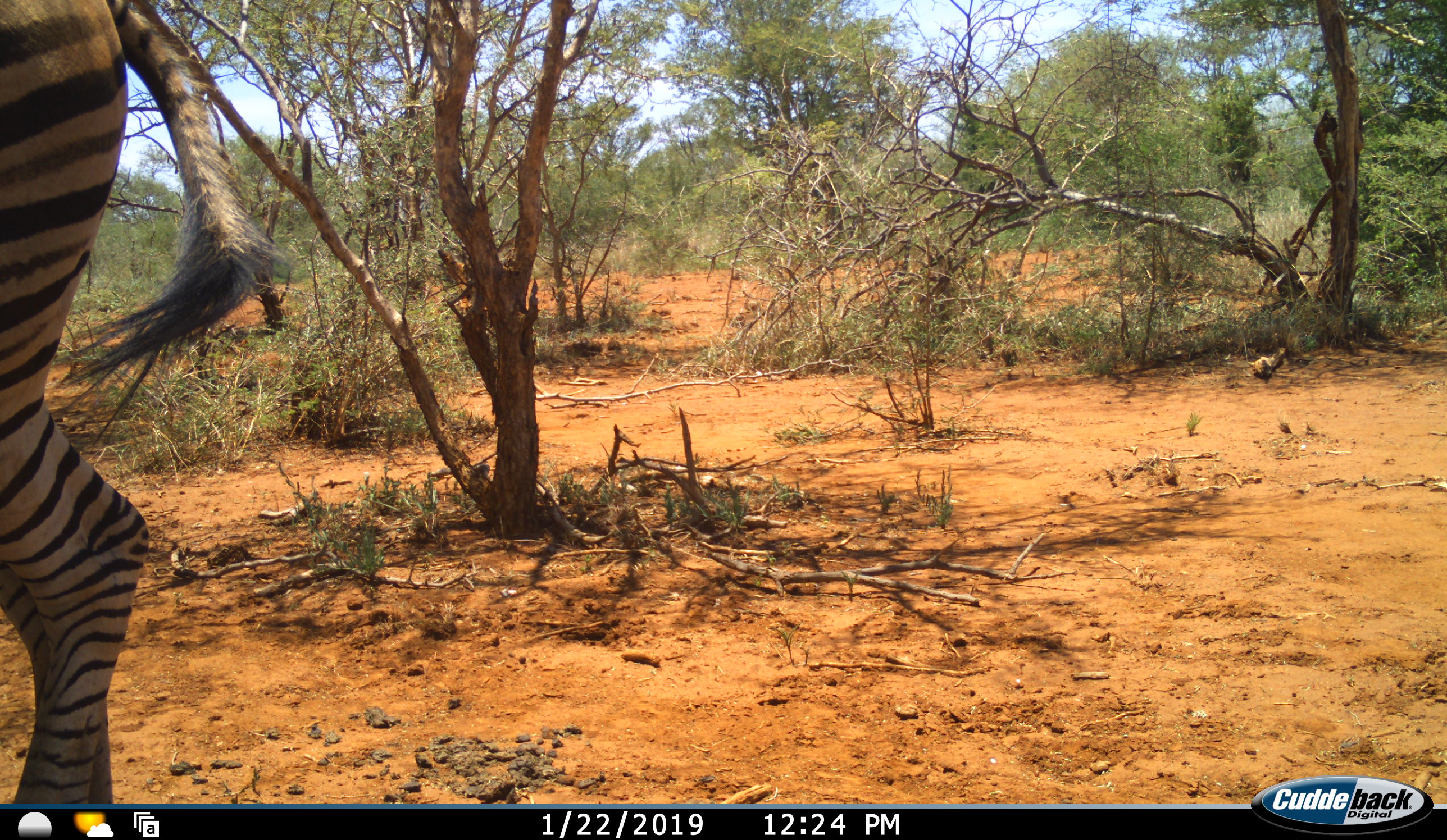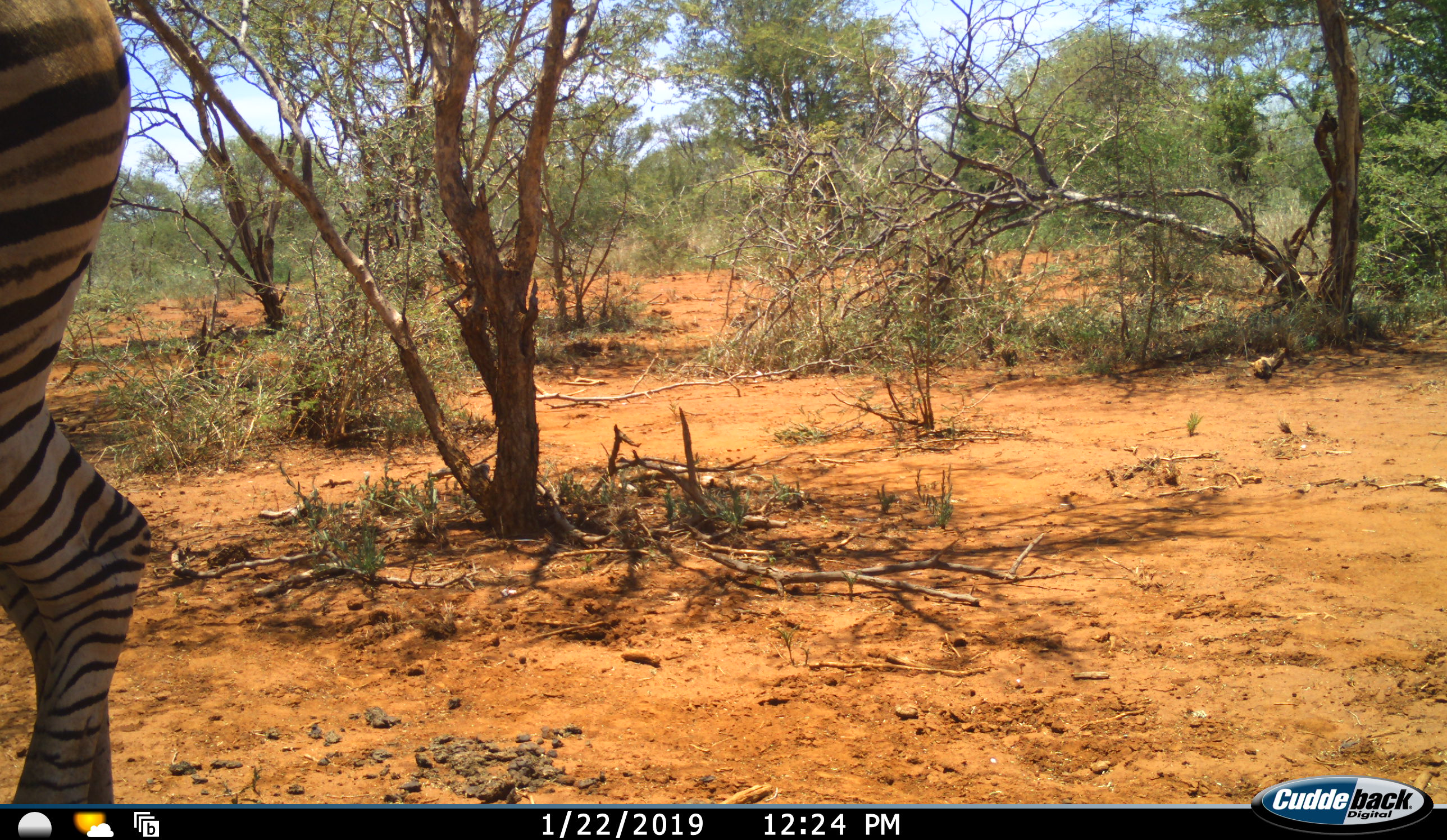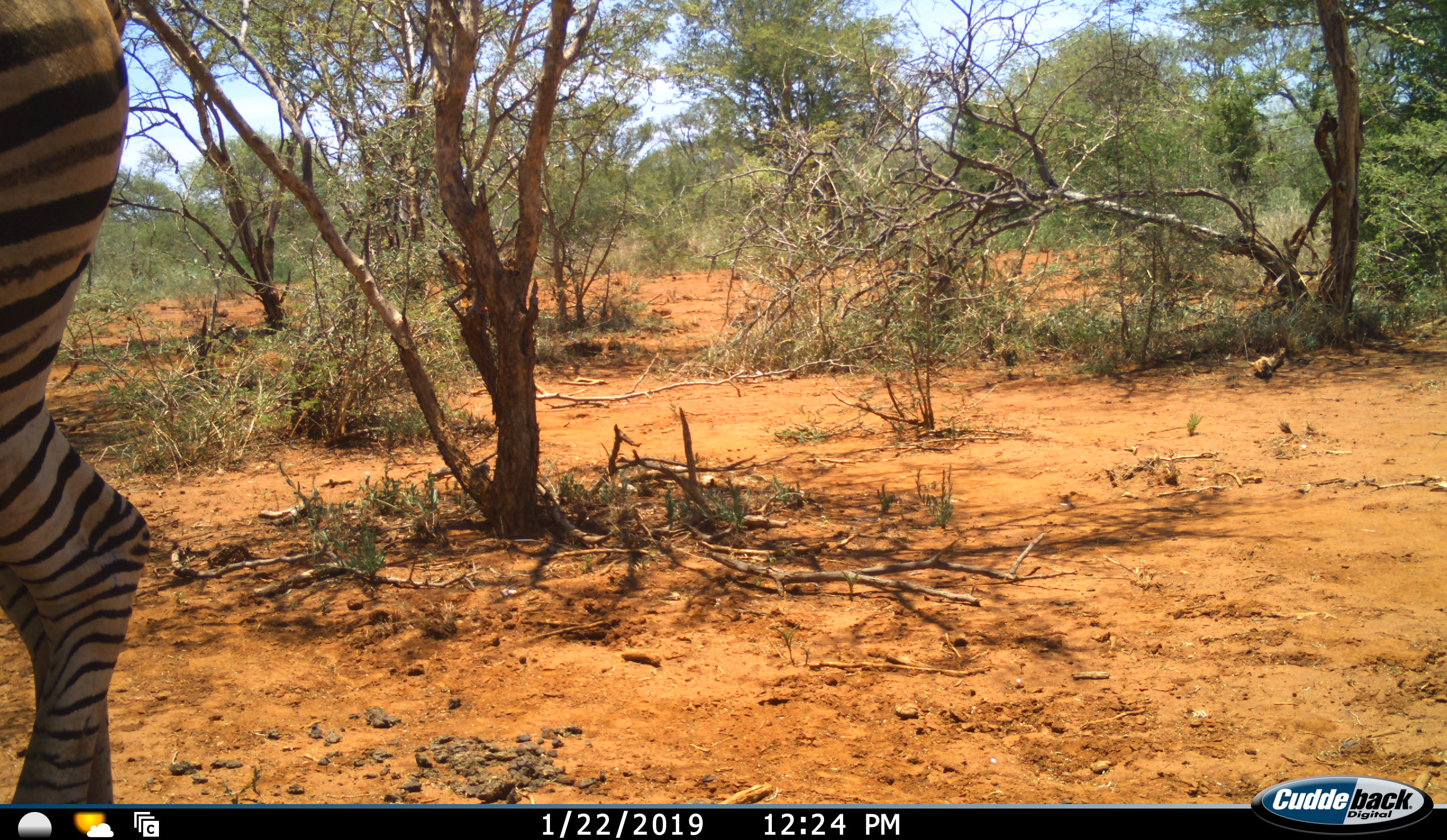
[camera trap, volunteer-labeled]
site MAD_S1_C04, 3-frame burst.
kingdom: Animalia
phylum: Chordata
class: Mammalia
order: Perissodactyla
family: Equidae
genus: Equus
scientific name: Equus quagga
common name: plains zebra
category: zebraplains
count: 1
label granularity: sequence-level